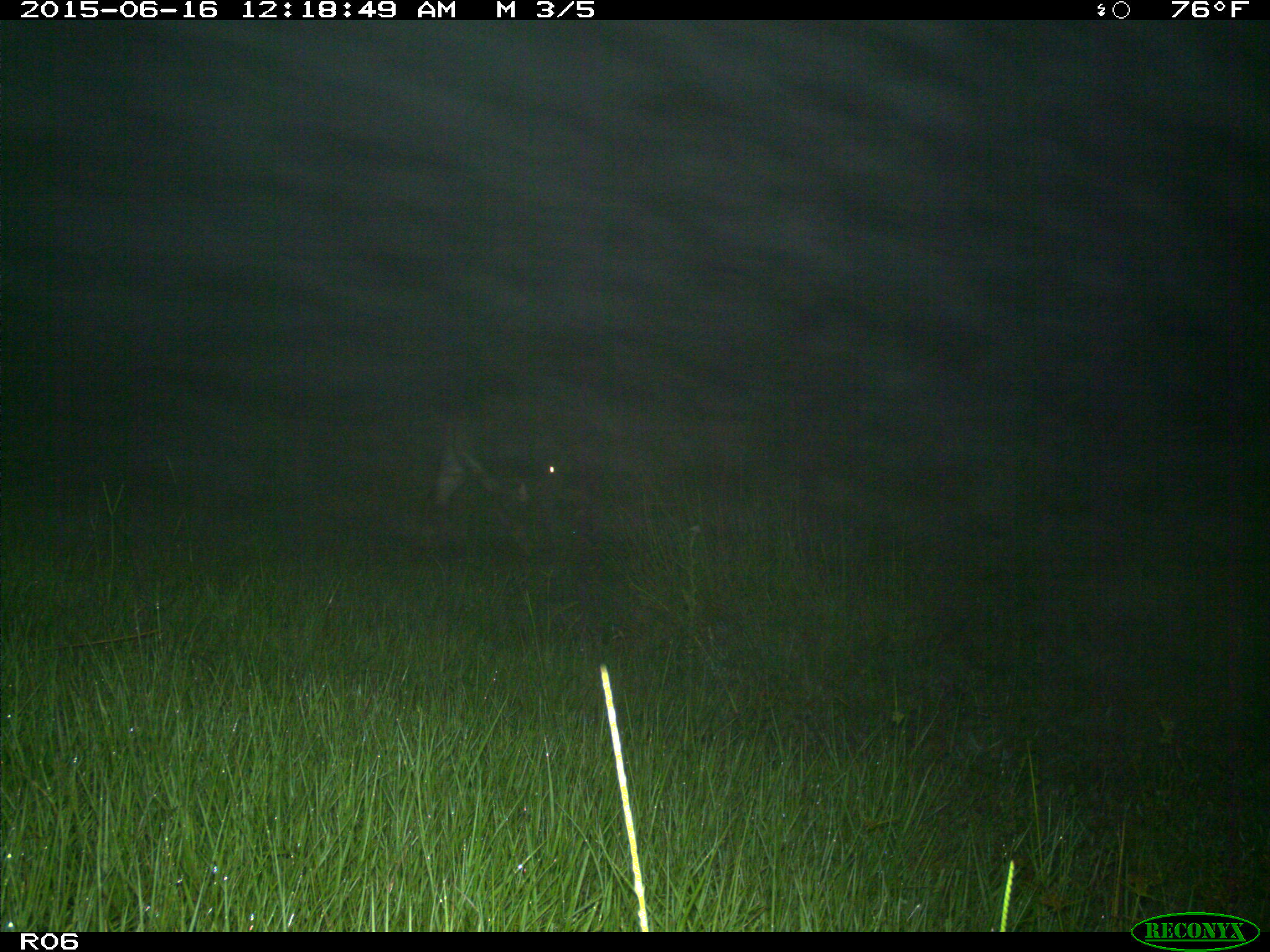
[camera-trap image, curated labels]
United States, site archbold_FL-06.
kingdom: Animalia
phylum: Chordata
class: Mammalia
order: Artiodactyla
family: Bovidae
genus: Bos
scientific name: Bos taurus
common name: domestic cow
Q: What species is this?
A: Bos taurus (domestic cow).